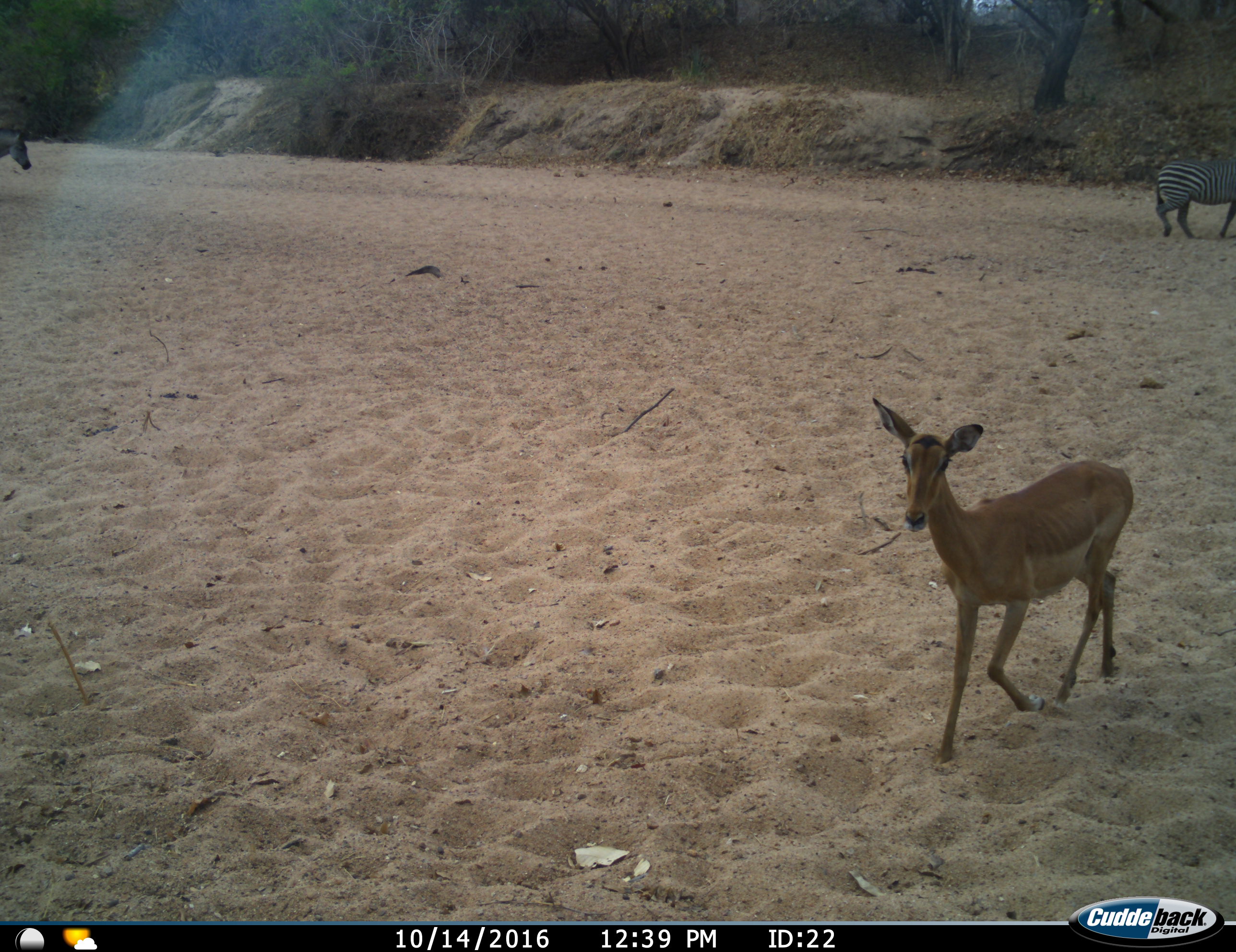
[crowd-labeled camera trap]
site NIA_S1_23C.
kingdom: Animalia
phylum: Chordata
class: Mammalia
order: Artiodactyla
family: Bovidae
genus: Aepyceros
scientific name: Aepyceros melampus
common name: impala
Impala (Aepyceros melampus), count 1. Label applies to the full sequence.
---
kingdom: Animalia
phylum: Chordata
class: Mammalia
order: Perissodactyla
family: Equidae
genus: Equus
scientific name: Equus quagga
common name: plains zebra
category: zebraplains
Zebraplains (plains zebra) (Equus quagga), count 2. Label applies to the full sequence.